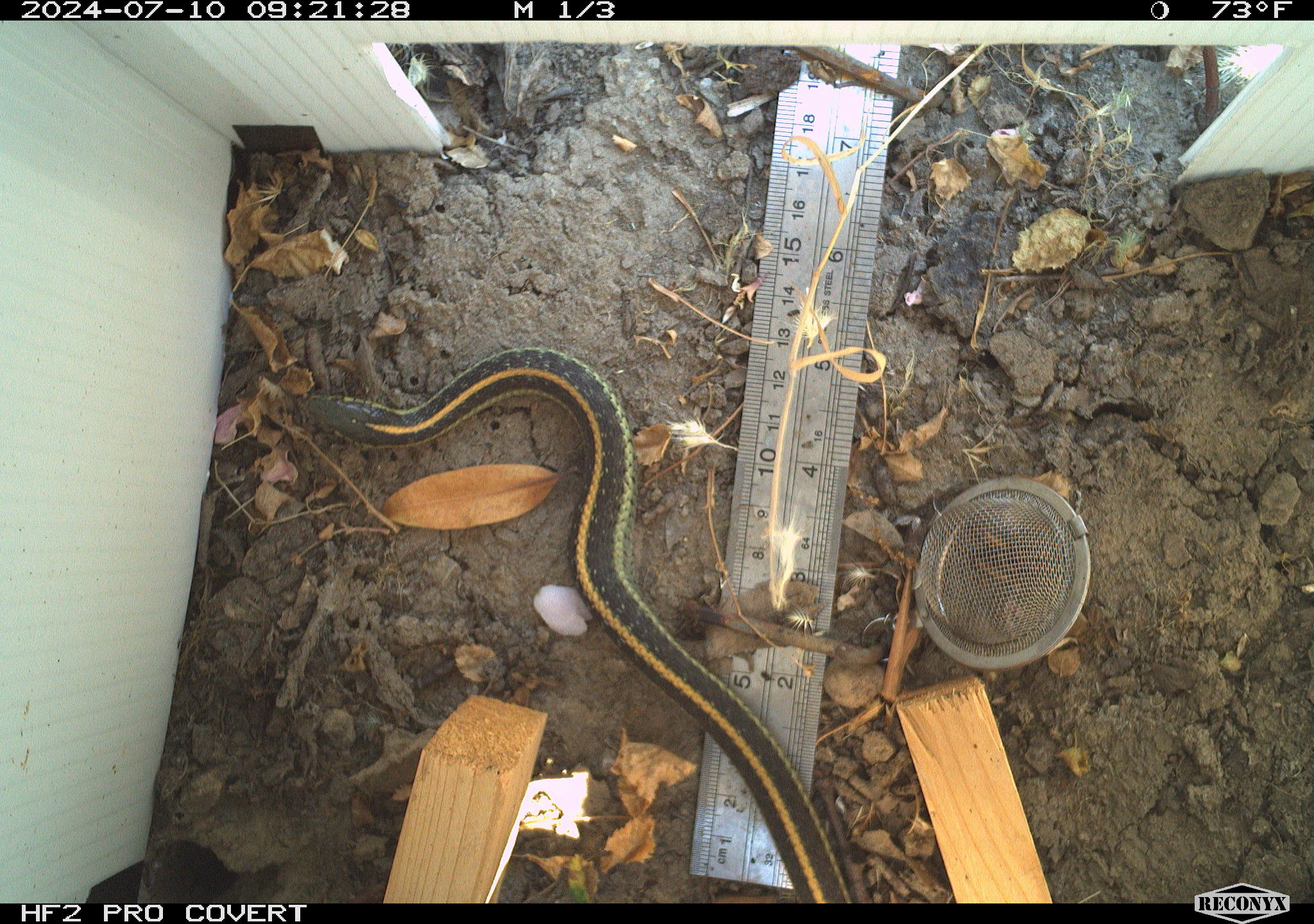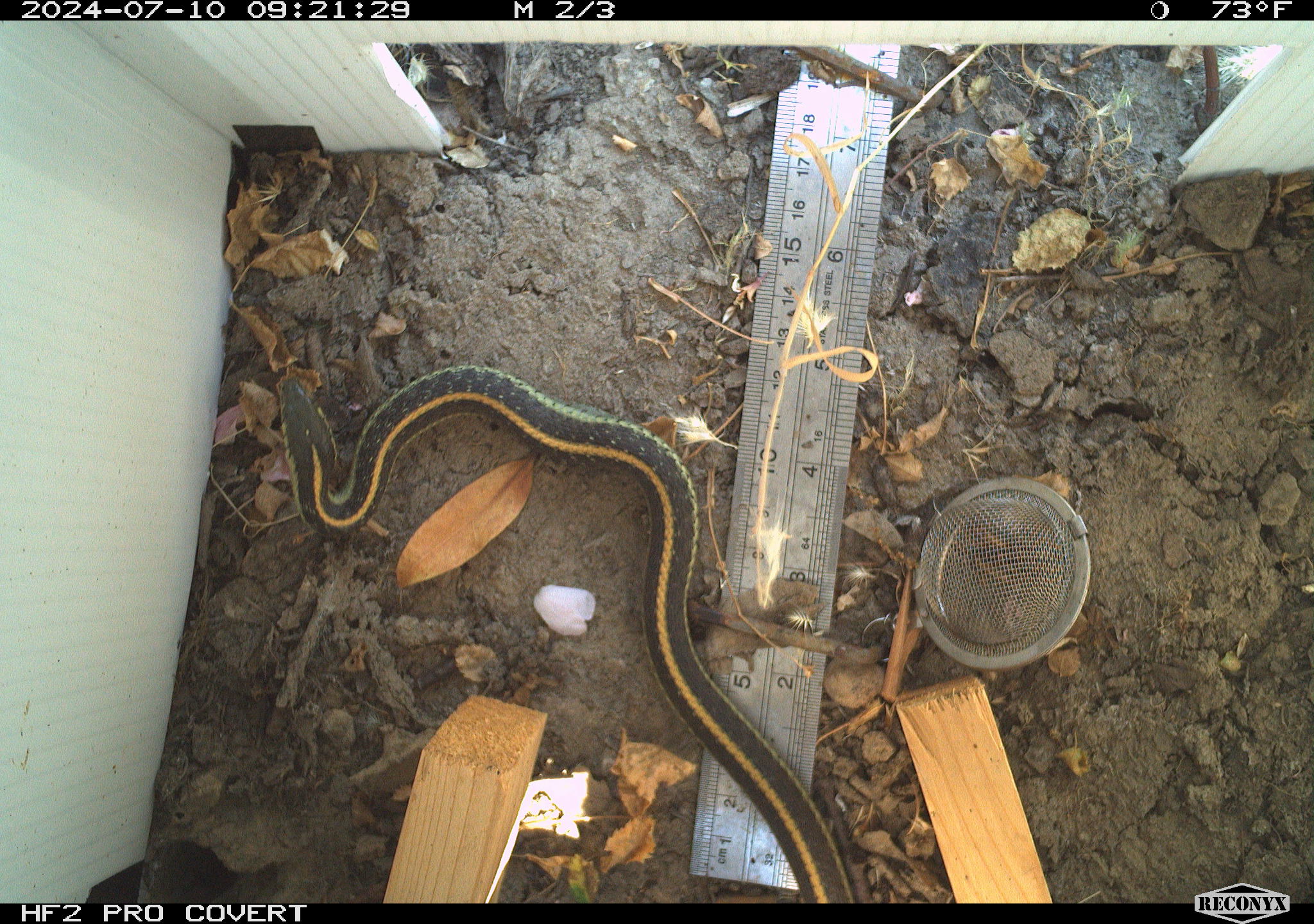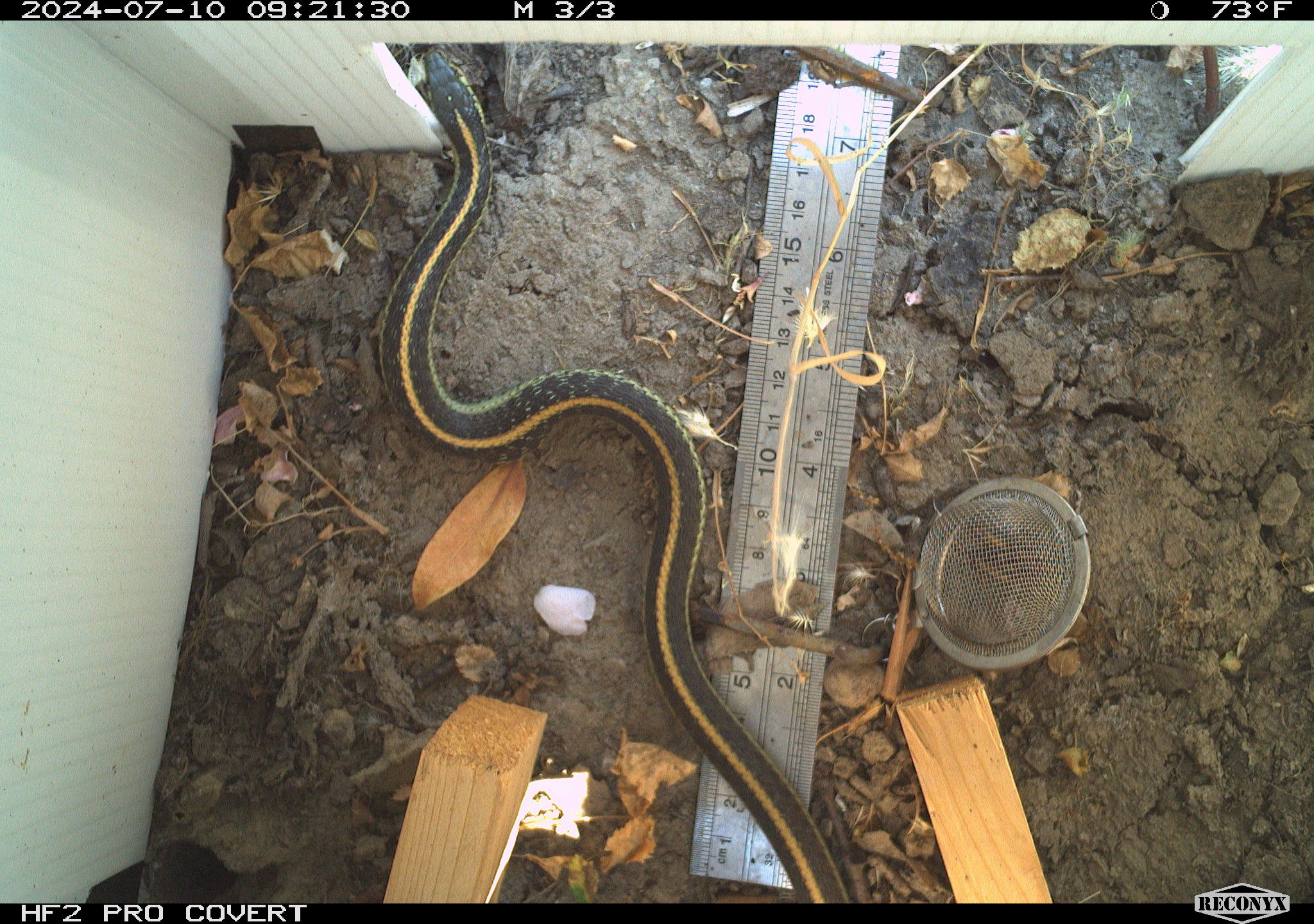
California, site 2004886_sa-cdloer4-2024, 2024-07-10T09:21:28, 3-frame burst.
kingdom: Animalia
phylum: Chordata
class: Reptilia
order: Squamata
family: Colubridae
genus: Thamnophis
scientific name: Thamnophis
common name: american gartersnakes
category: thamnophis species